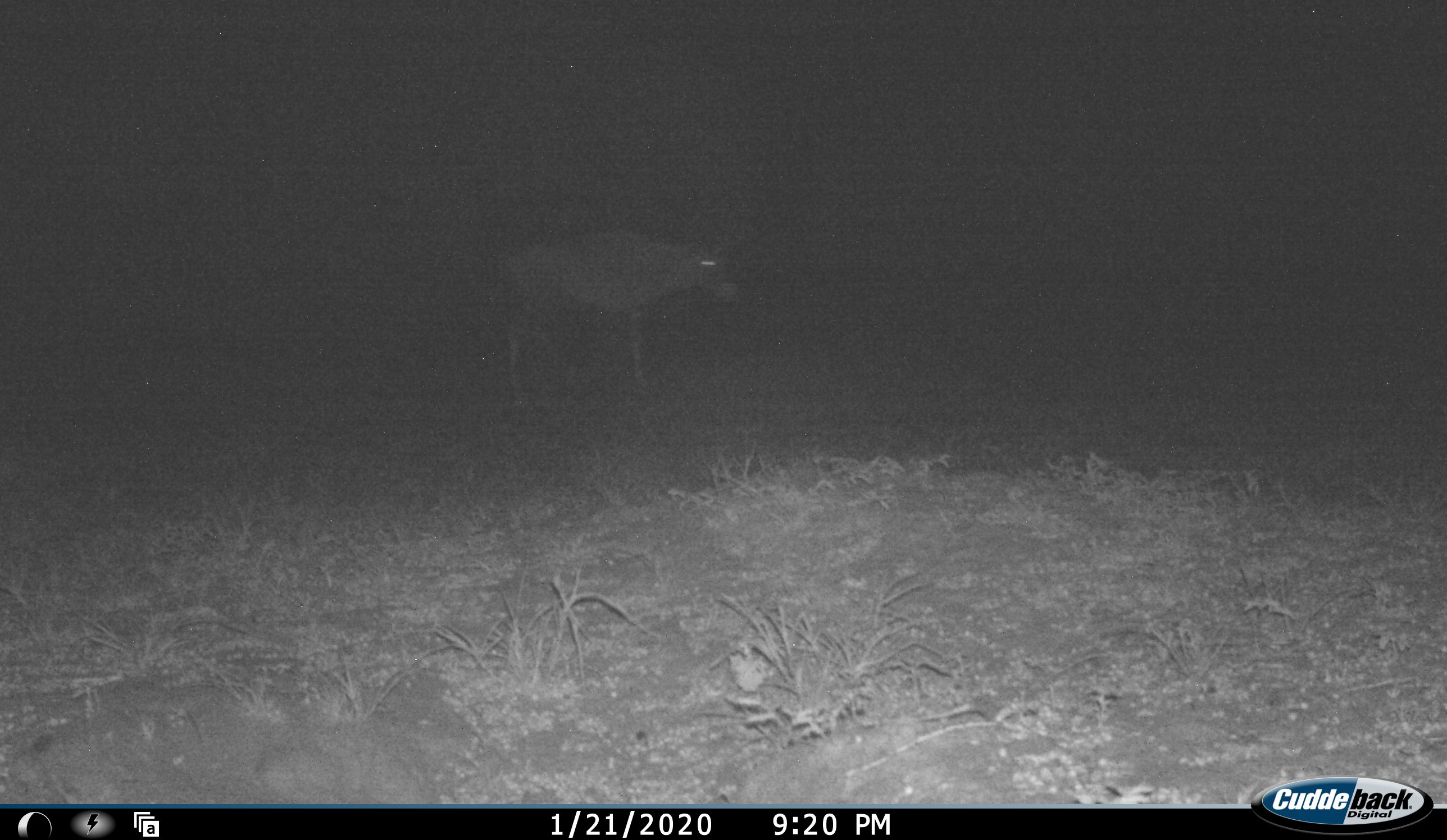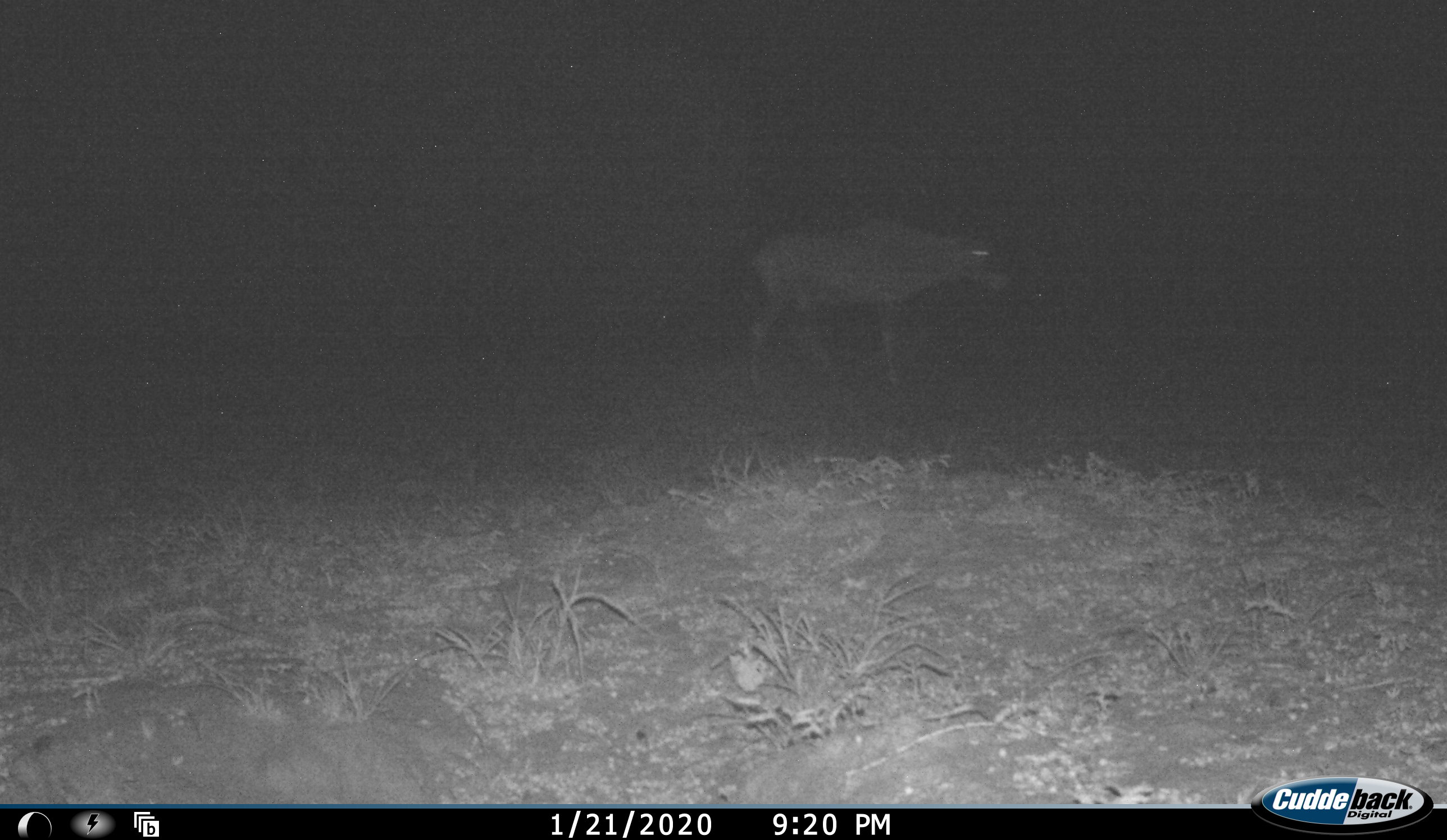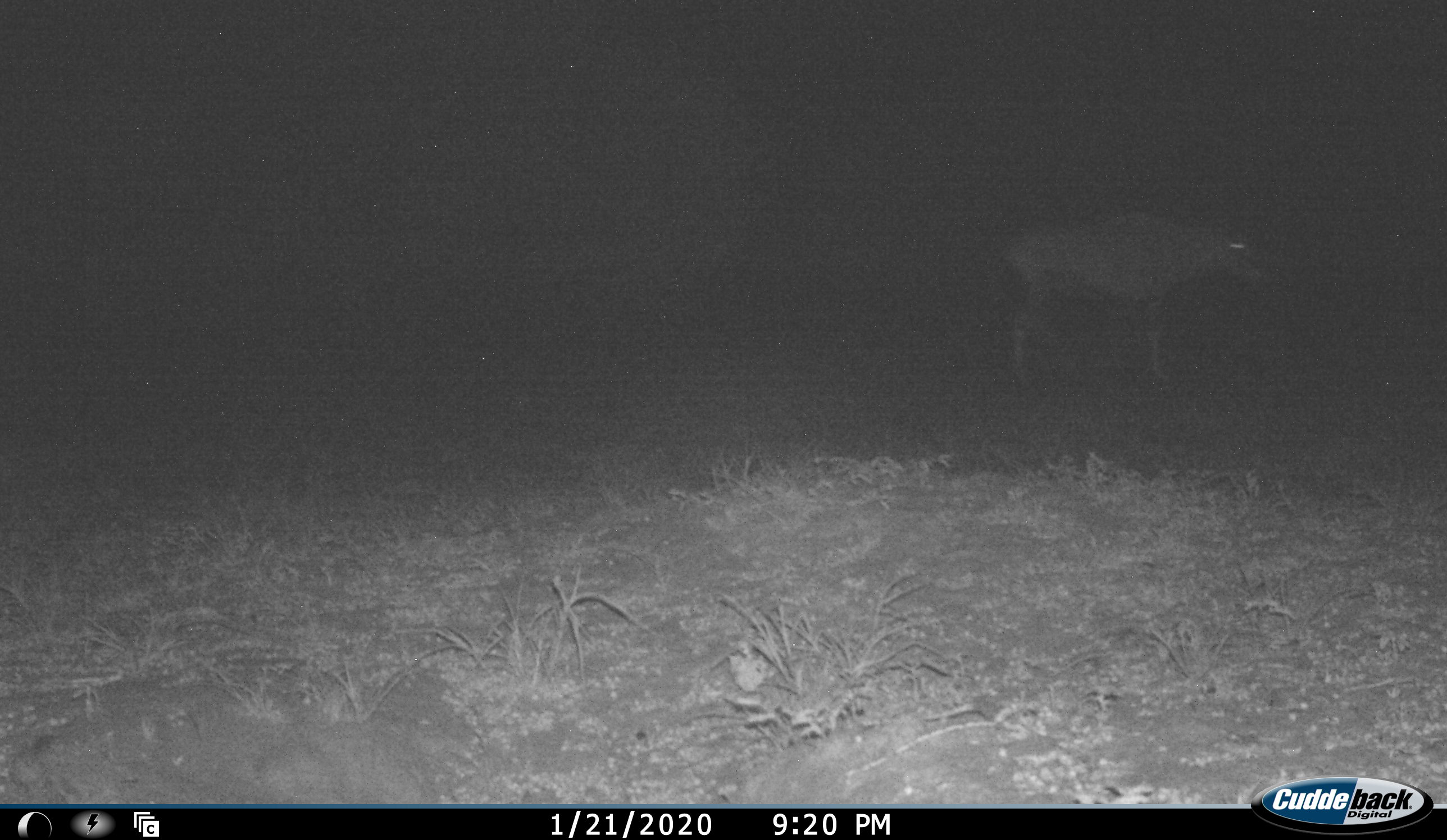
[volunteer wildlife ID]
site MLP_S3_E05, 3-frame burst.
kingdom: Animalia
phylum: Chordata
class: Mammalia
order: Artiodactyla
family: Bovidae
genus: Oryx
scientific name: Oryx gazella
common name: gemsbok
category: oryx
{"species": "oryx (gemsbok) (Oryx gazella)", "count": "1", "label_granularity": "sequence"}